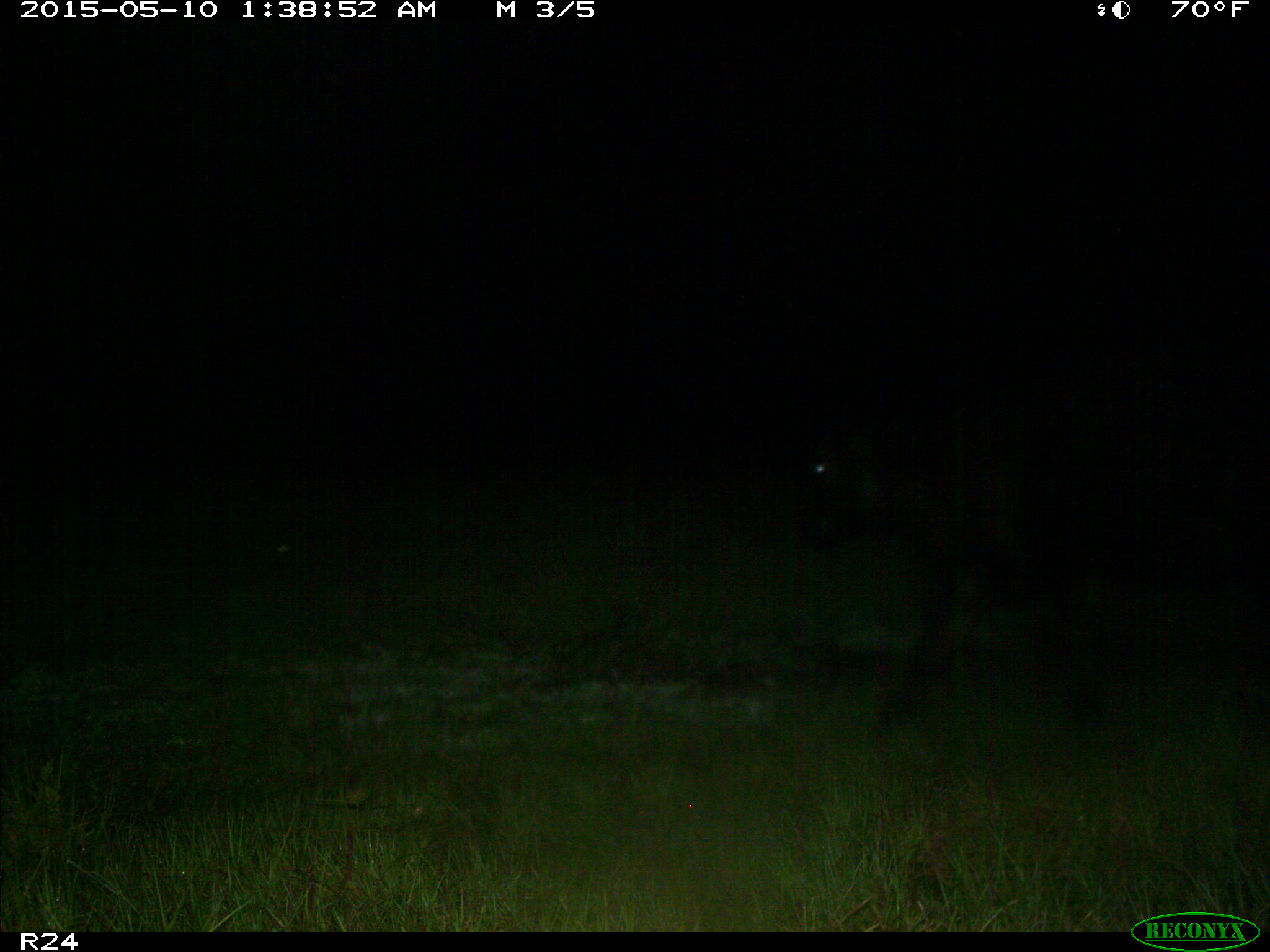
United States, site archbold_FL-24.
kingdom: Animalia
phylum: Chordata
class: Mammalia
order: Artiodactyla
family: Bovidae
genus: Bos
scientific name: Bos taurus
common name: domestic cow